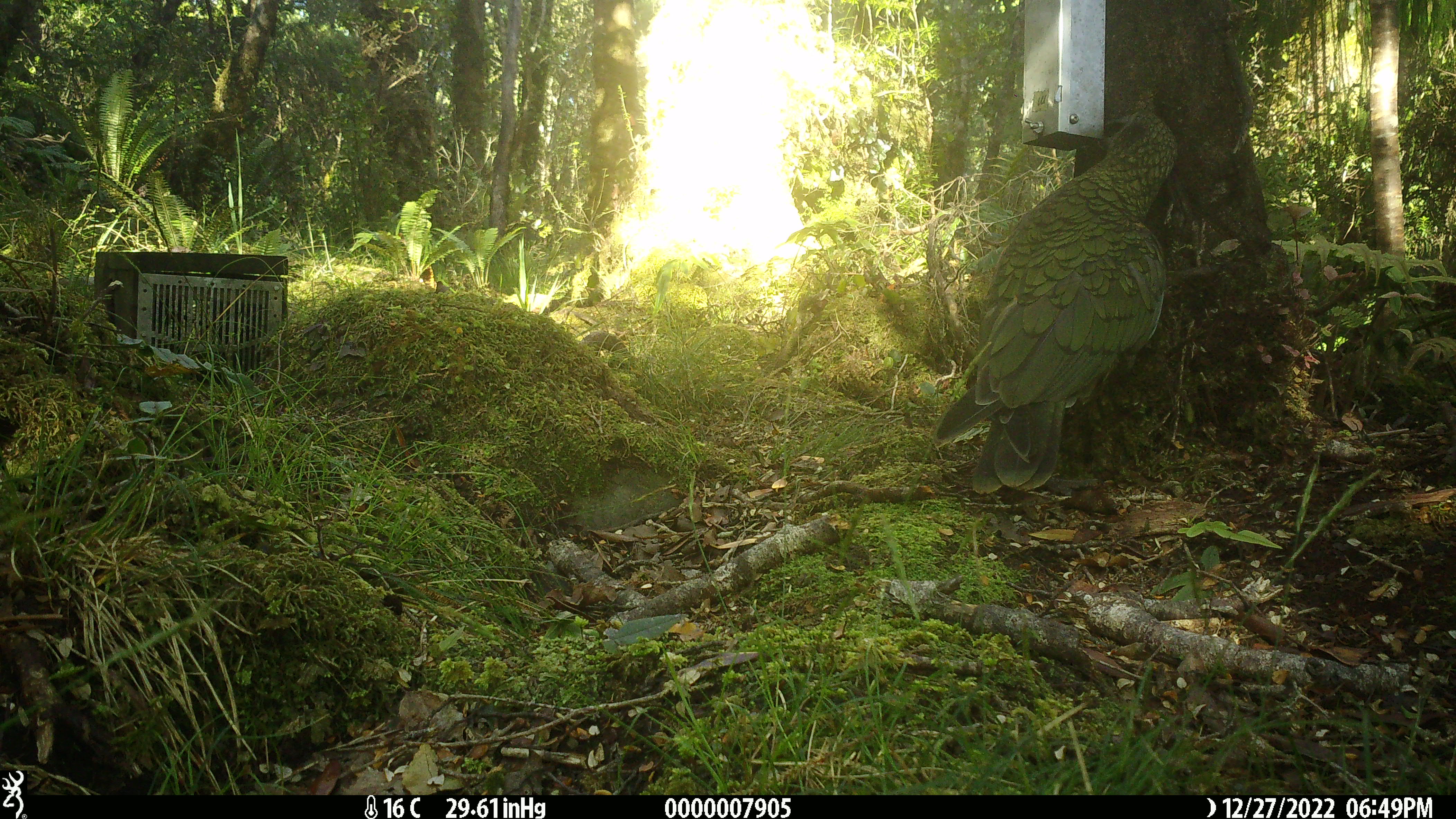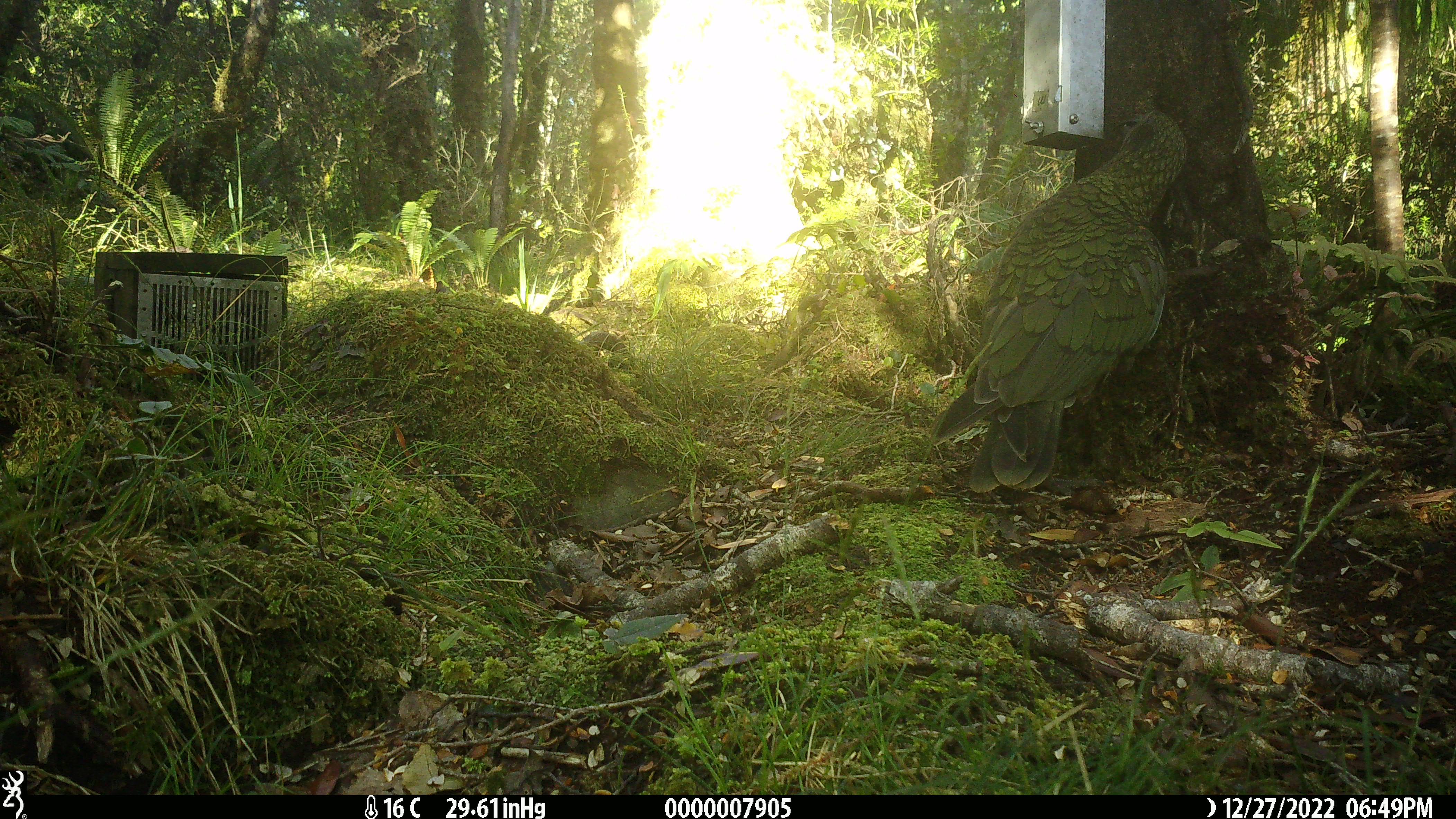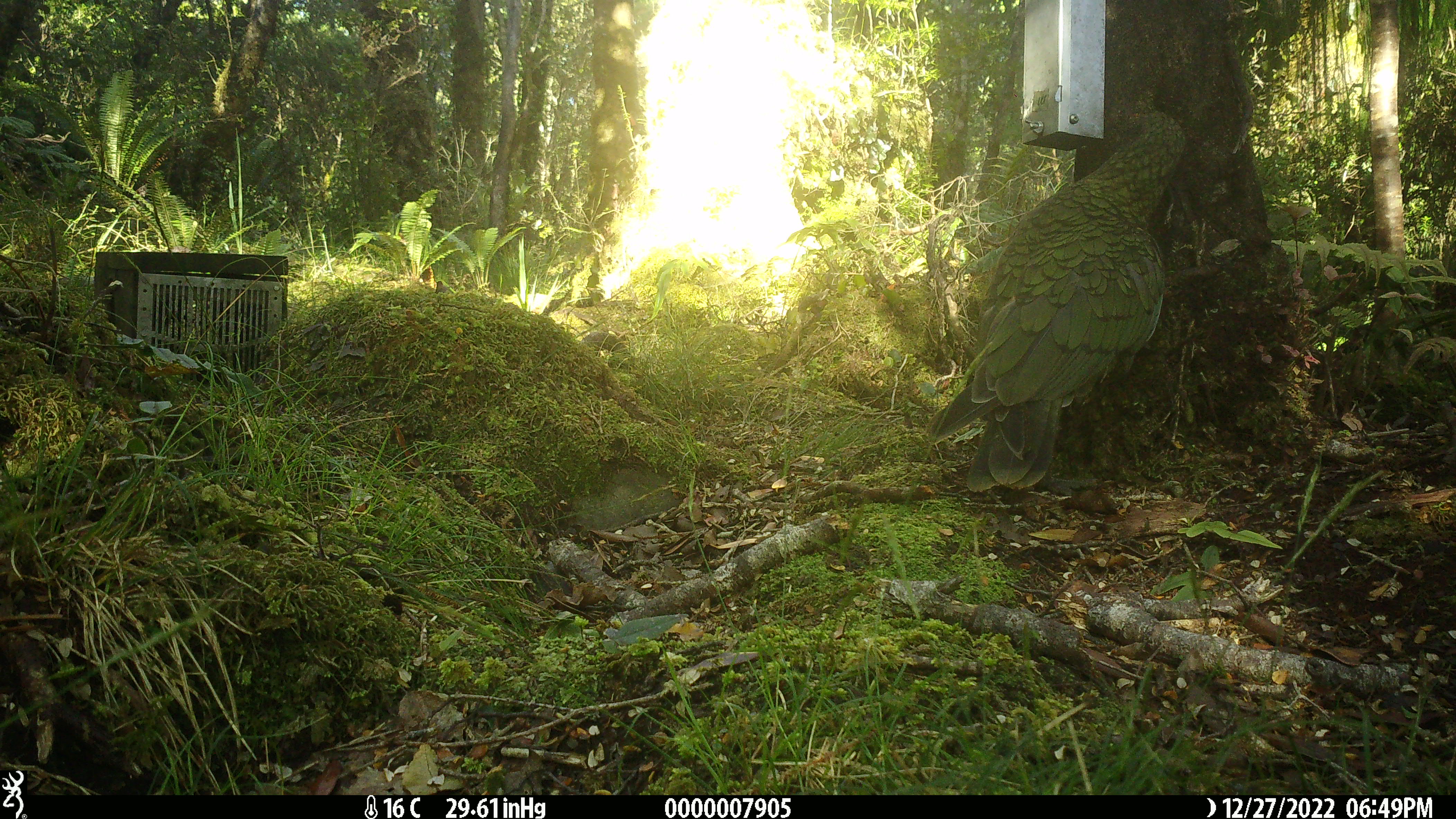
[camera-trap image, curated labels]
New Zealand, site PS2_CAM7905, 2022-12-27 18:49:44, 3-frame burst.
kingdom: Animalia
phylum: Chordata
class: Aves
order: Psittaciformes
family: Strigopidae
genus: Nestor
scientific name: Nestor notabilis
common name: kea